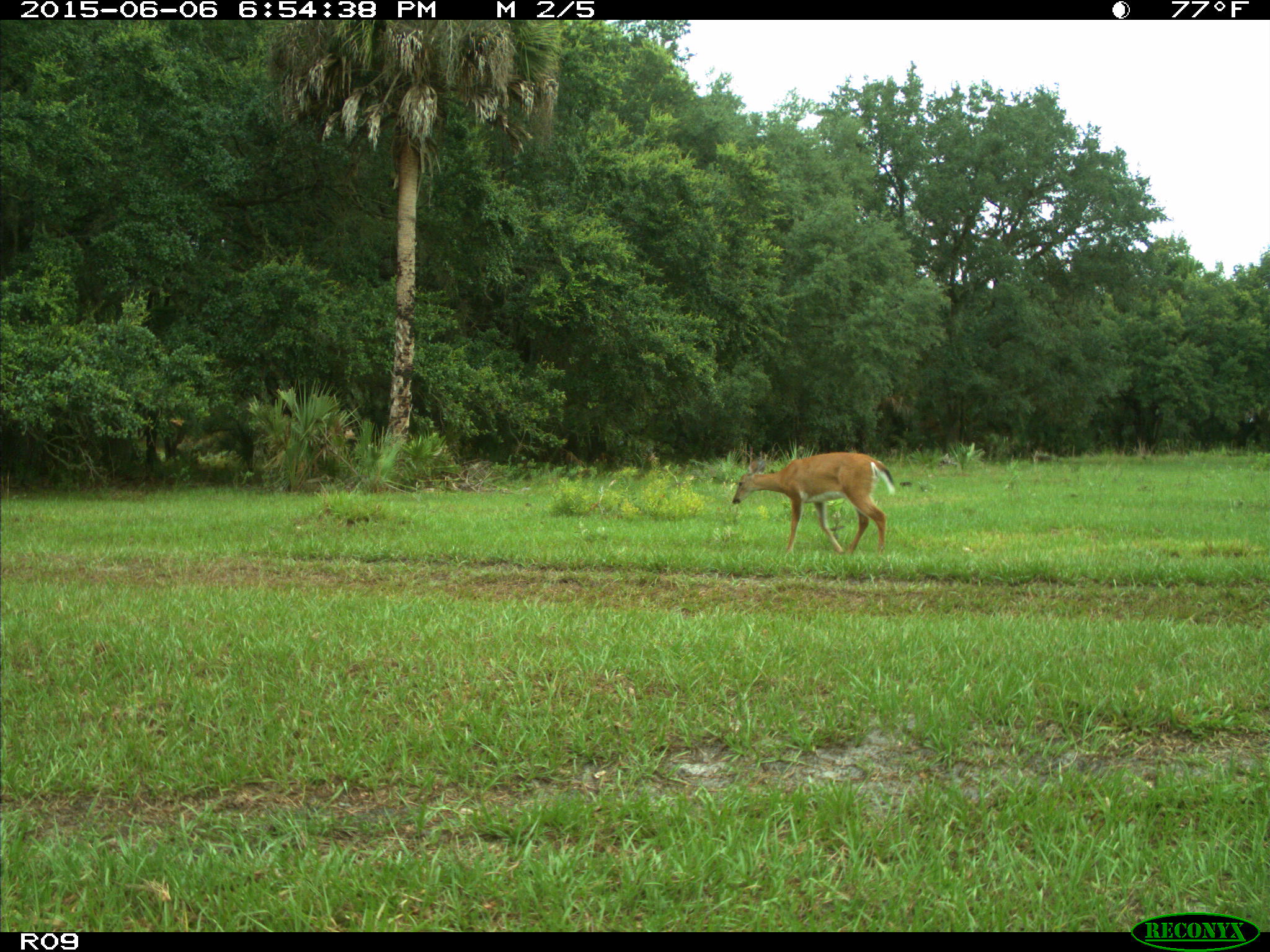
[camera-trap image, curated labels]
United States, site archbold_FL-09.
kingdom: Animalia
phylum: Chordata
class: Mammalia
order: Artiodactyla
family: Cervidae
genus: Odocoileus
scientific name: Odocoileus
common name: deer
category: unidentified deer